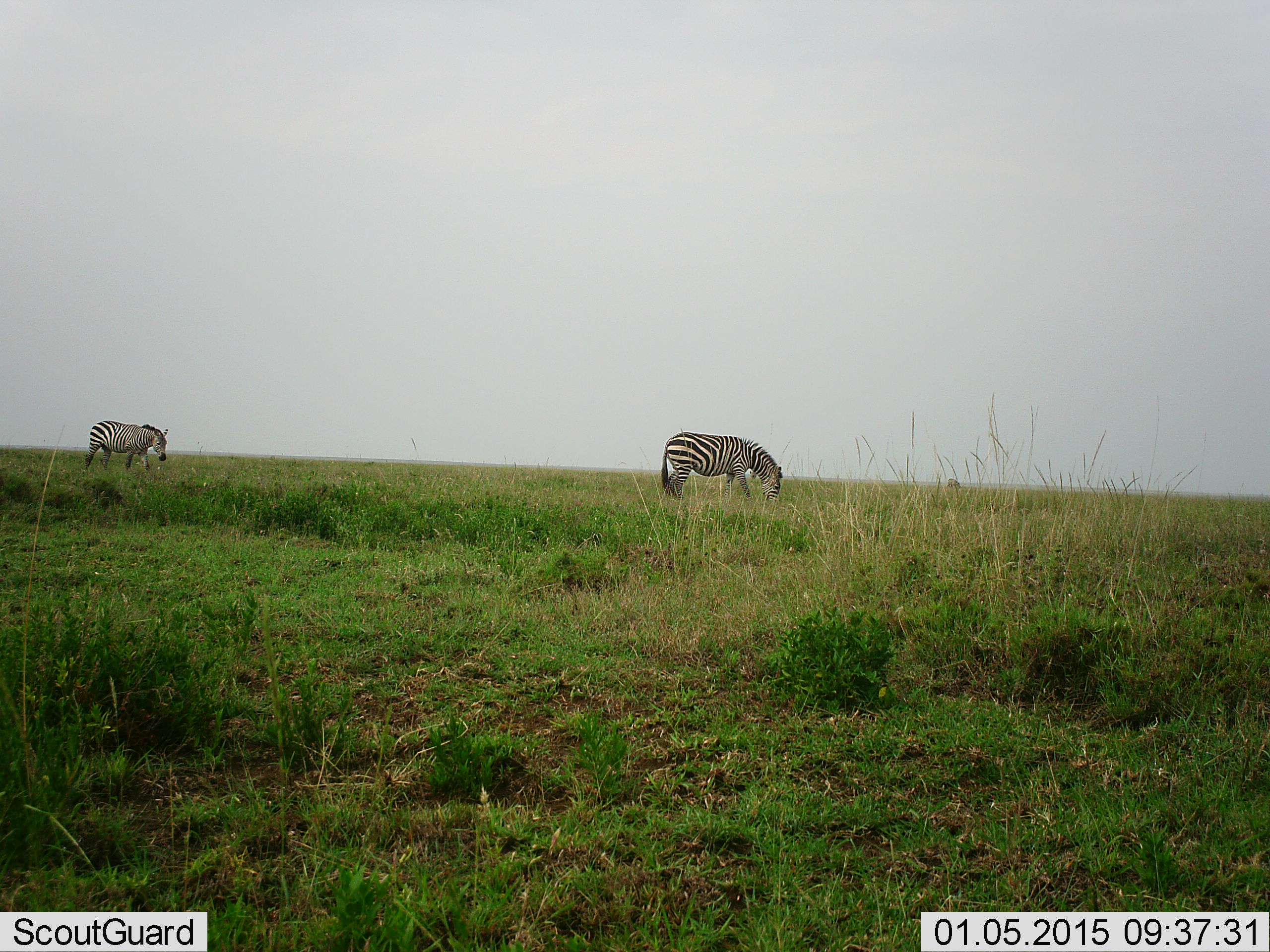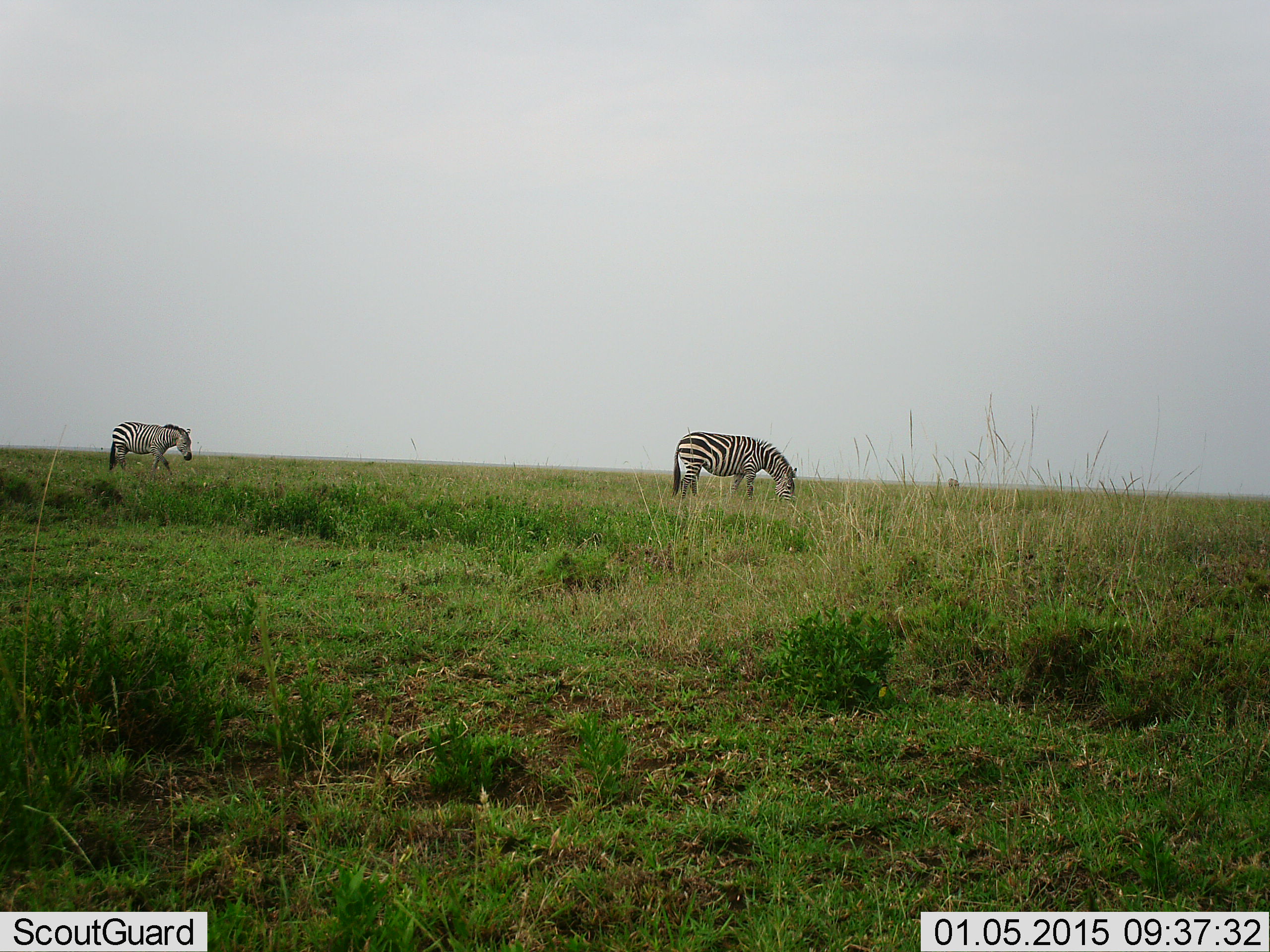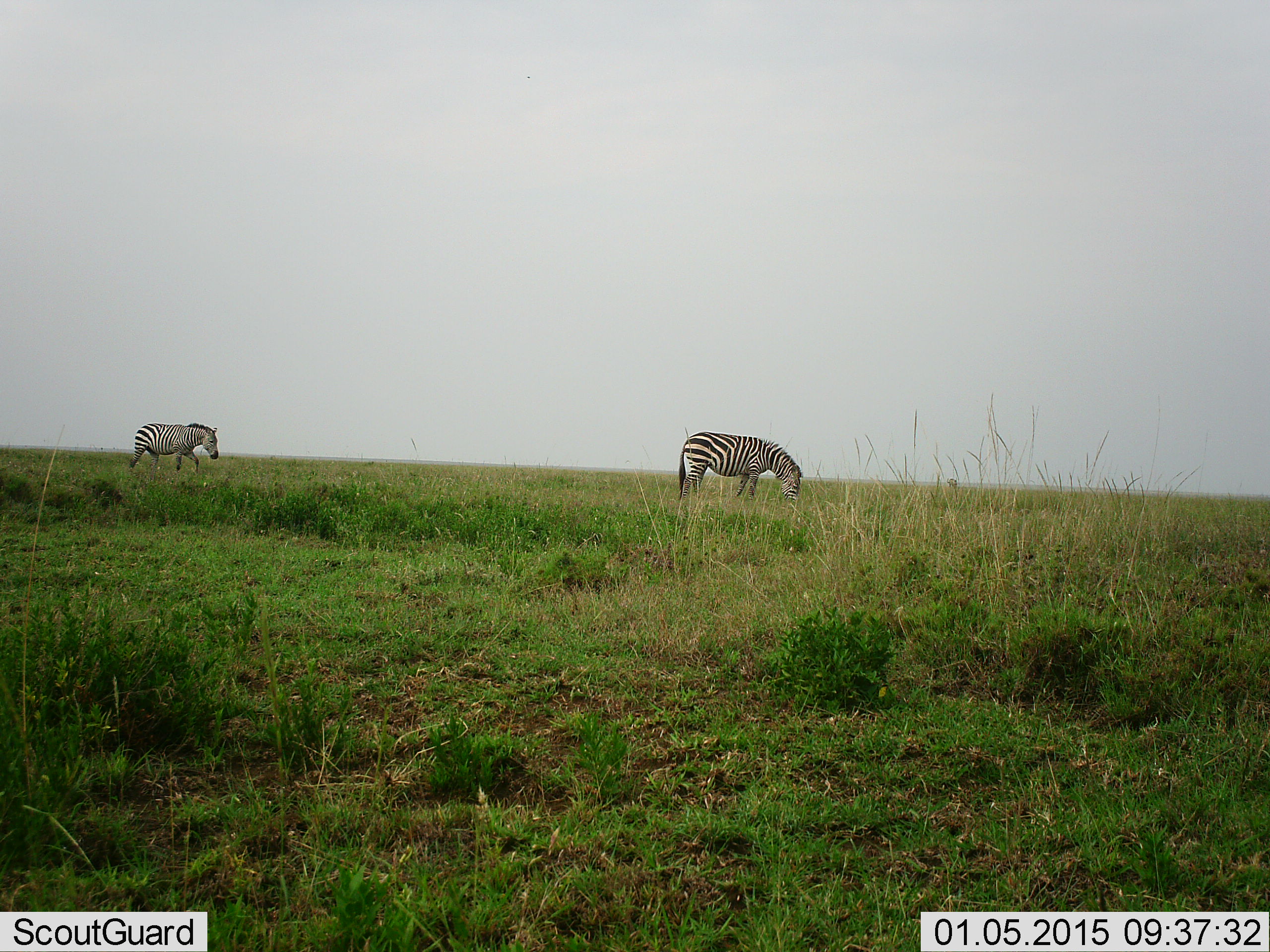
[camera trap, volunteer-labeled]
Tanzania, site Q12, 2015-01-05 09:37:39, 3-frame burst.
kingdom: Animalia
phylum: Chordata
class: Mammalia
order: Perissodactyla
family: Equidae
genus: Equus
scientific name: Equus quagga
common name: plains zebra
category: zebra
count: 2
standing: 0%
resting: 0%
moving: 60%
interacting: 0%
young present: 0%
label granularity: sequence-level